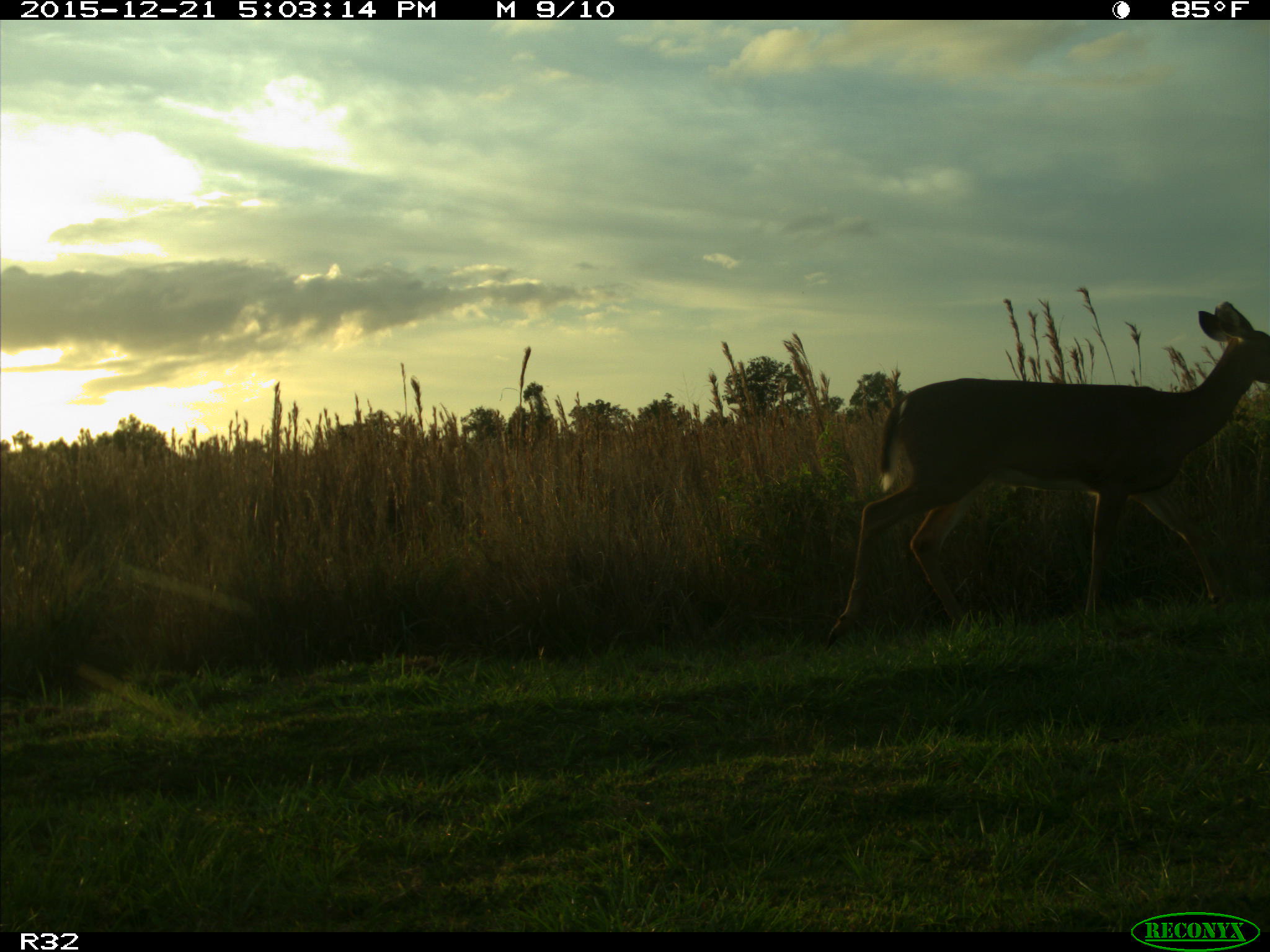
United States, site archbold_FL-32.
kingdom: Animalia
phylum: Chordata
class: Mammalia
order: Artiodactyla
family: Cervidae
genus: Odocoileus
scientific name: Odocoileus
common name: deer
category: unidentified deer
Unidentified deer (deer) (Odocoileus).